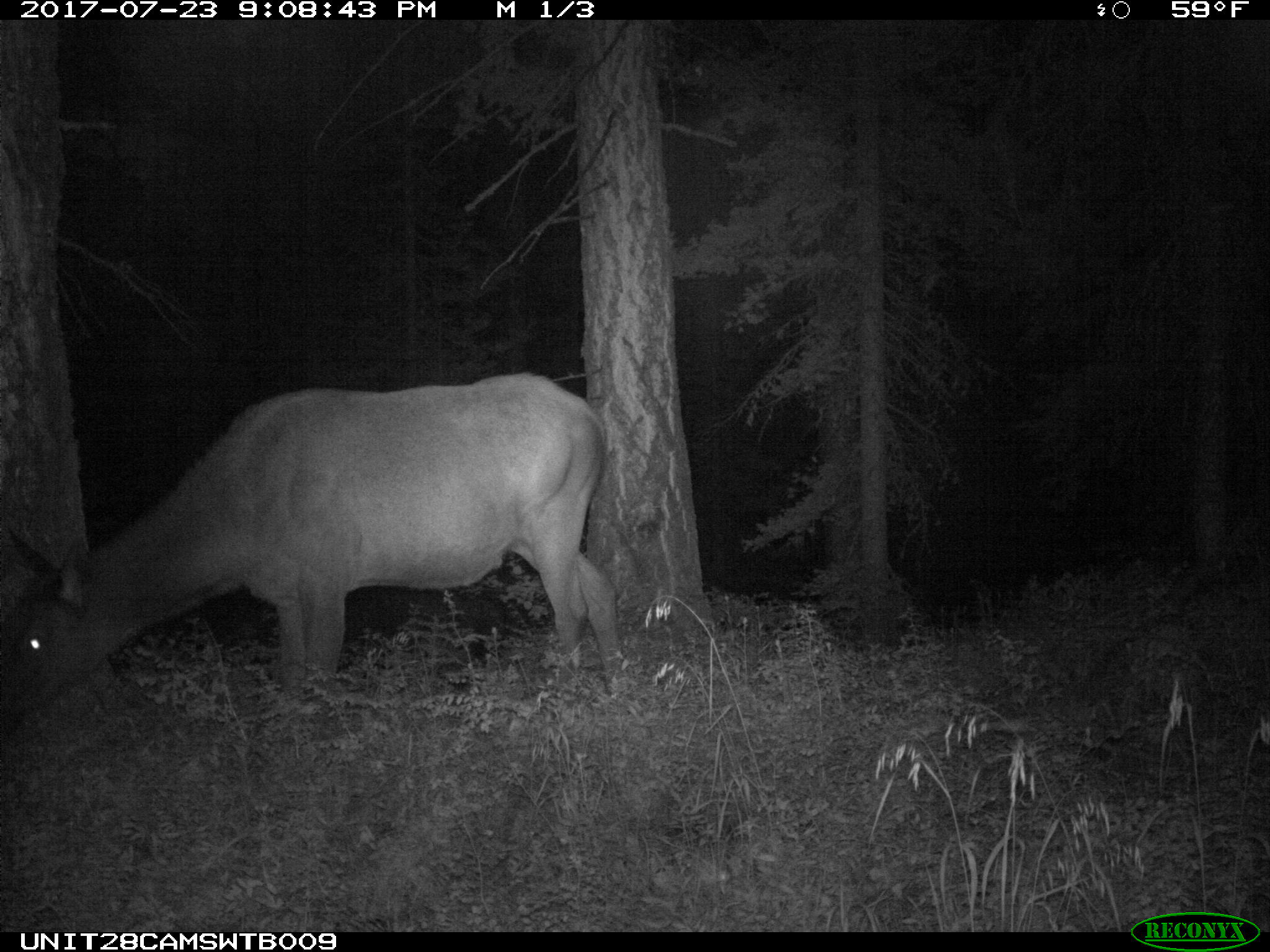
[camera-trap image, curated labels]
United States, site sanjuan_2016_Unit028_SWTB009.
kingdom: Animalia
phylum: Chordata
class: Mammalia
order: Artiodactyla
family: Cervidae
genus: Cervus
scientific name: Cervus elaphus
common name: red deer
Cervus elaphus (red deer).